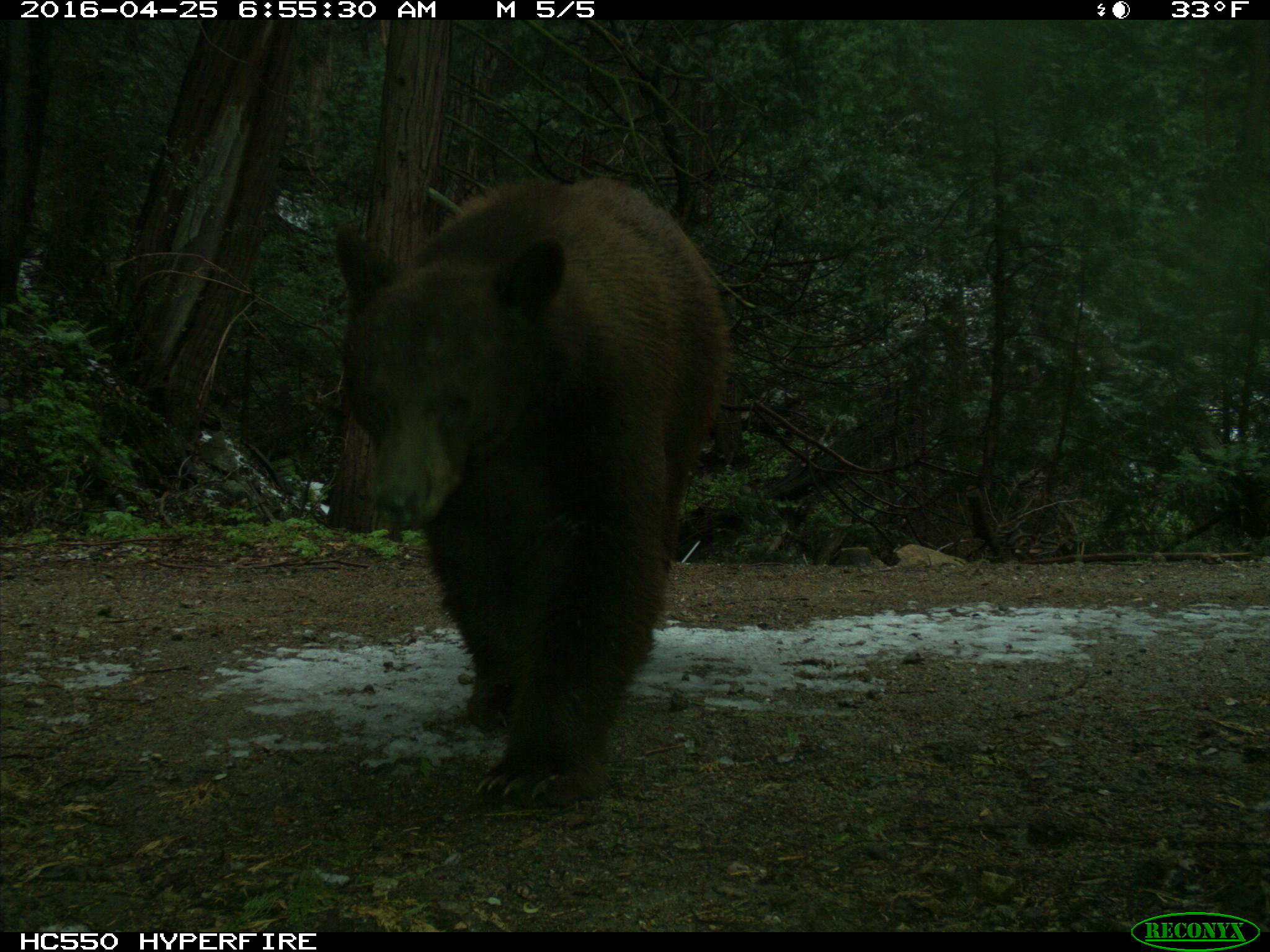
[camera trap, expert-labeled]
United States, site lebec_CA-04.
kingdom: Animalia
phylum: Chordata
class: Mammalia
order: Carnivora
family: Ursidae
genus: Ursus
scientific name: Ursus americanus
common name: american black bear